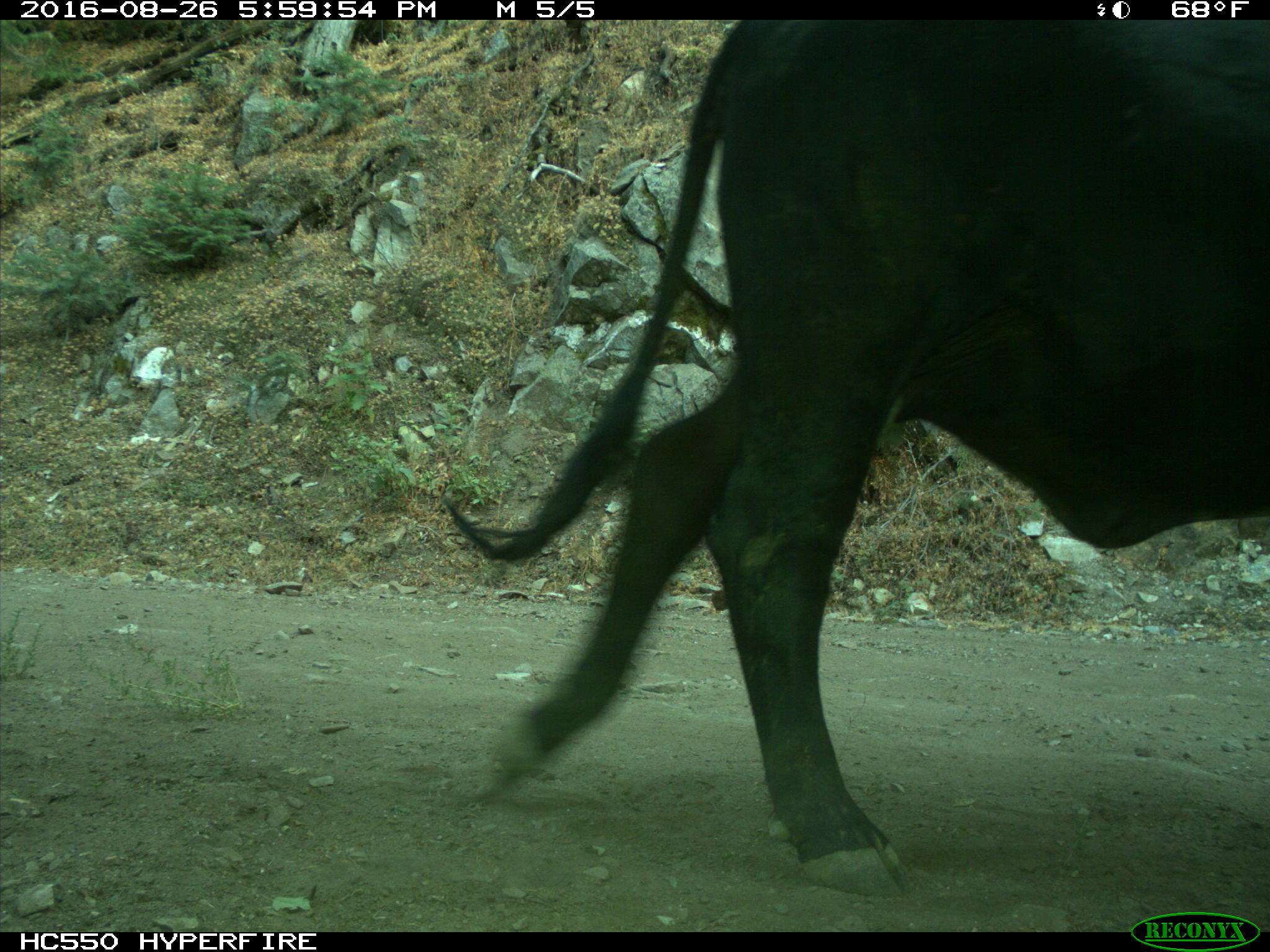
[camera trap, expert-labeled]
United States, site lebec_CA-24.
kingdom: Animalia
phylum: Chordata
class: Mammalia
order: Artiodactyla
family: Bovidae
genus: Bos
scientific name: Bos taurus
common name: domestic cow